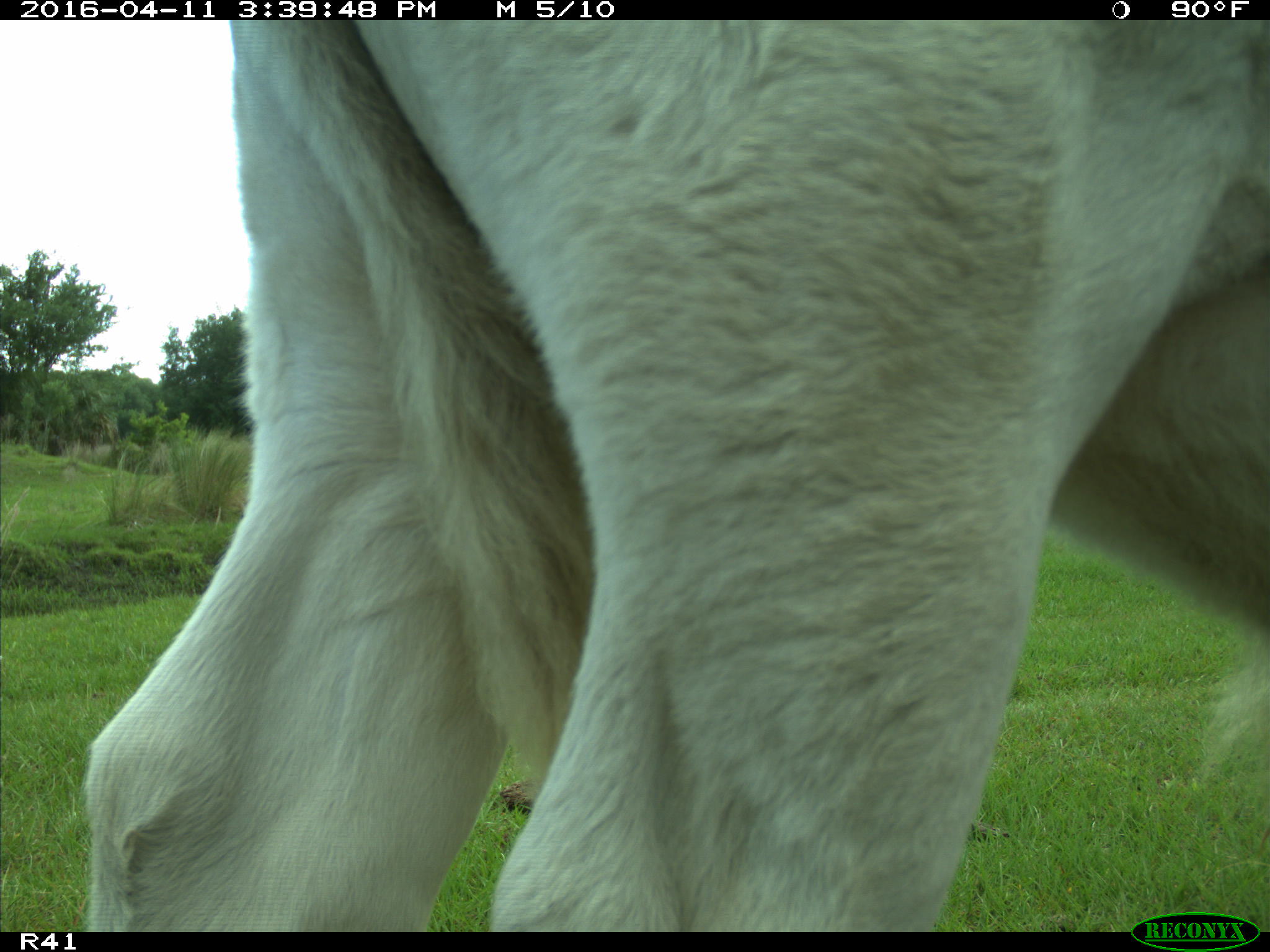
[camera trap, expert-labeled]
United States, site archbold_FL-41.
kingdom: Animalia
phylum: Chordata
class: Mammalia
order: Artiodactyla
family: Bovidae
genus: Bos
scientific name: Bos taurus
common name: domestic cow